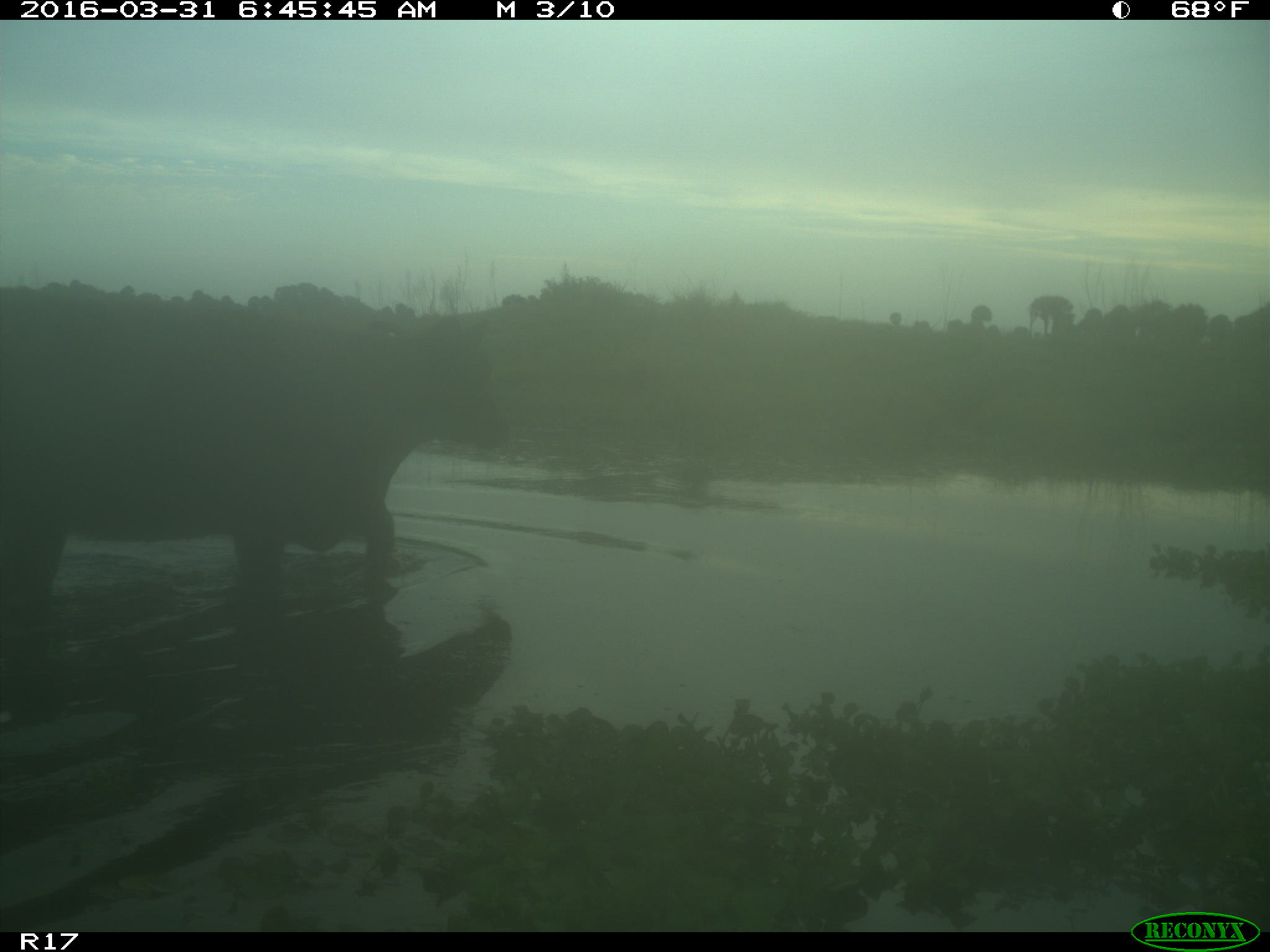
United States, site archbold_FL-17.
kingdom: Animalia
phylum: Chordata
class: Mammalia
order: Artiodactyla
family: Bovidae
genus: Bos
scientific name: Bos taurus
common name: domestic cow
Bos taurus (domestic cow).